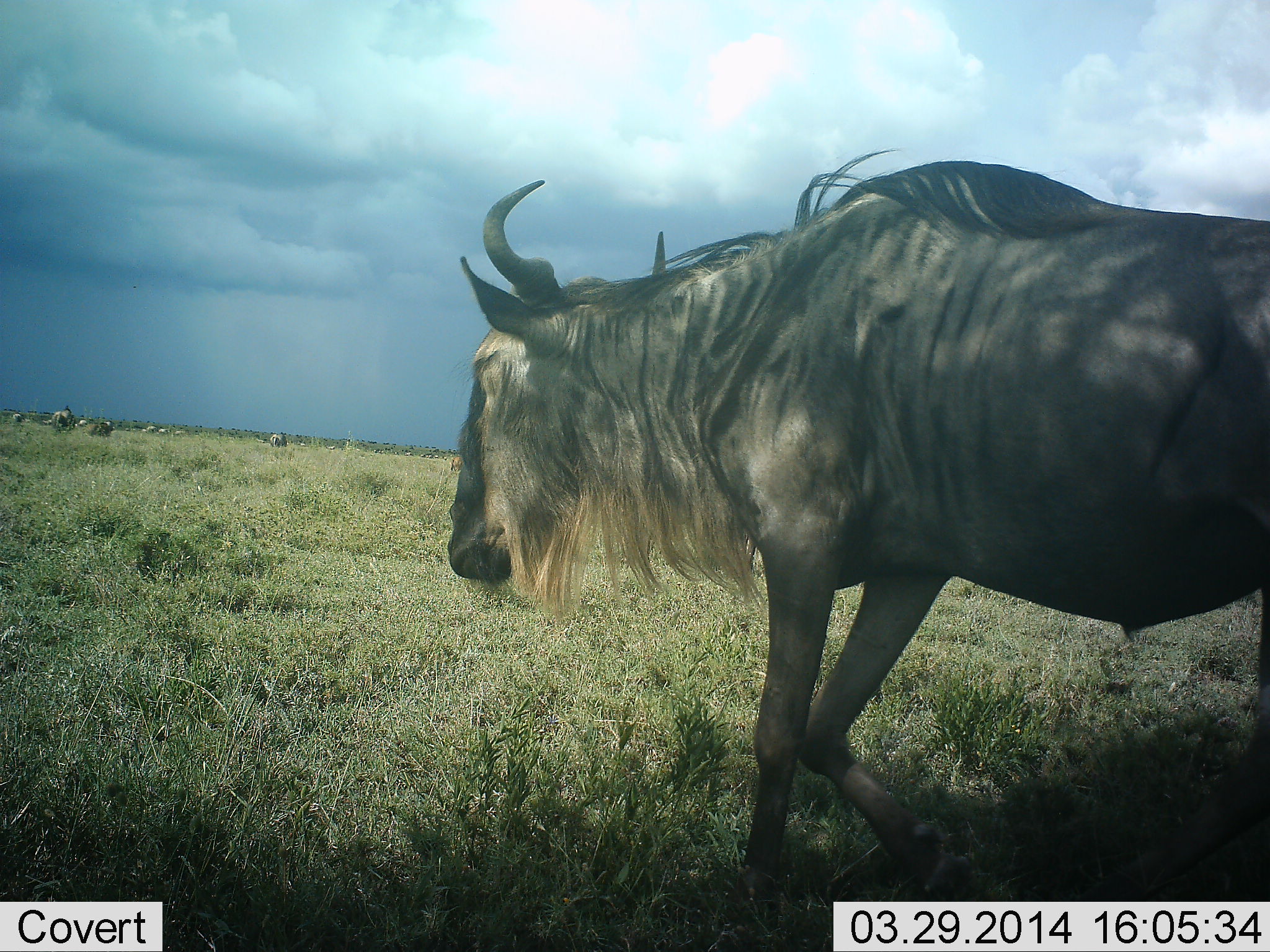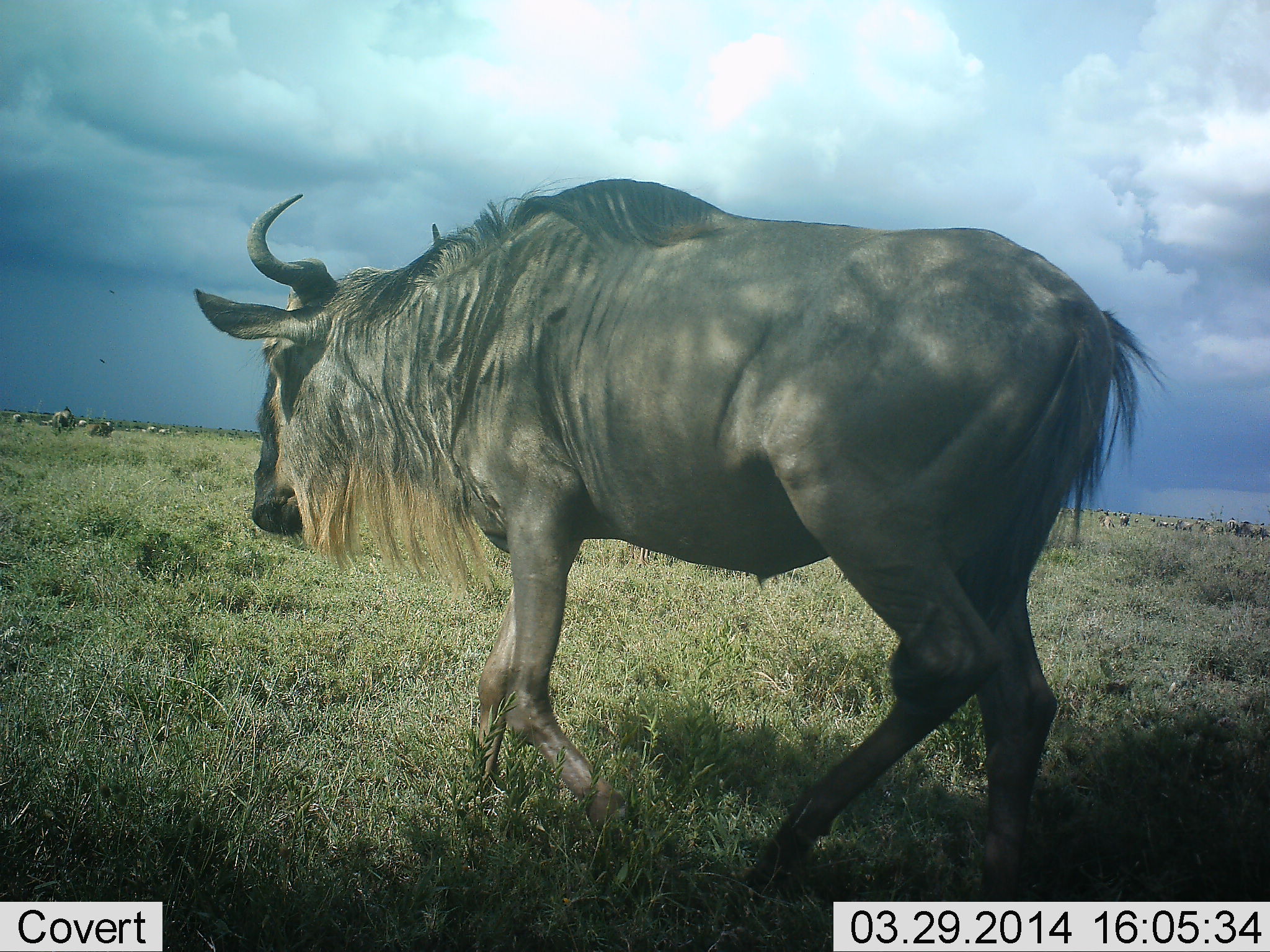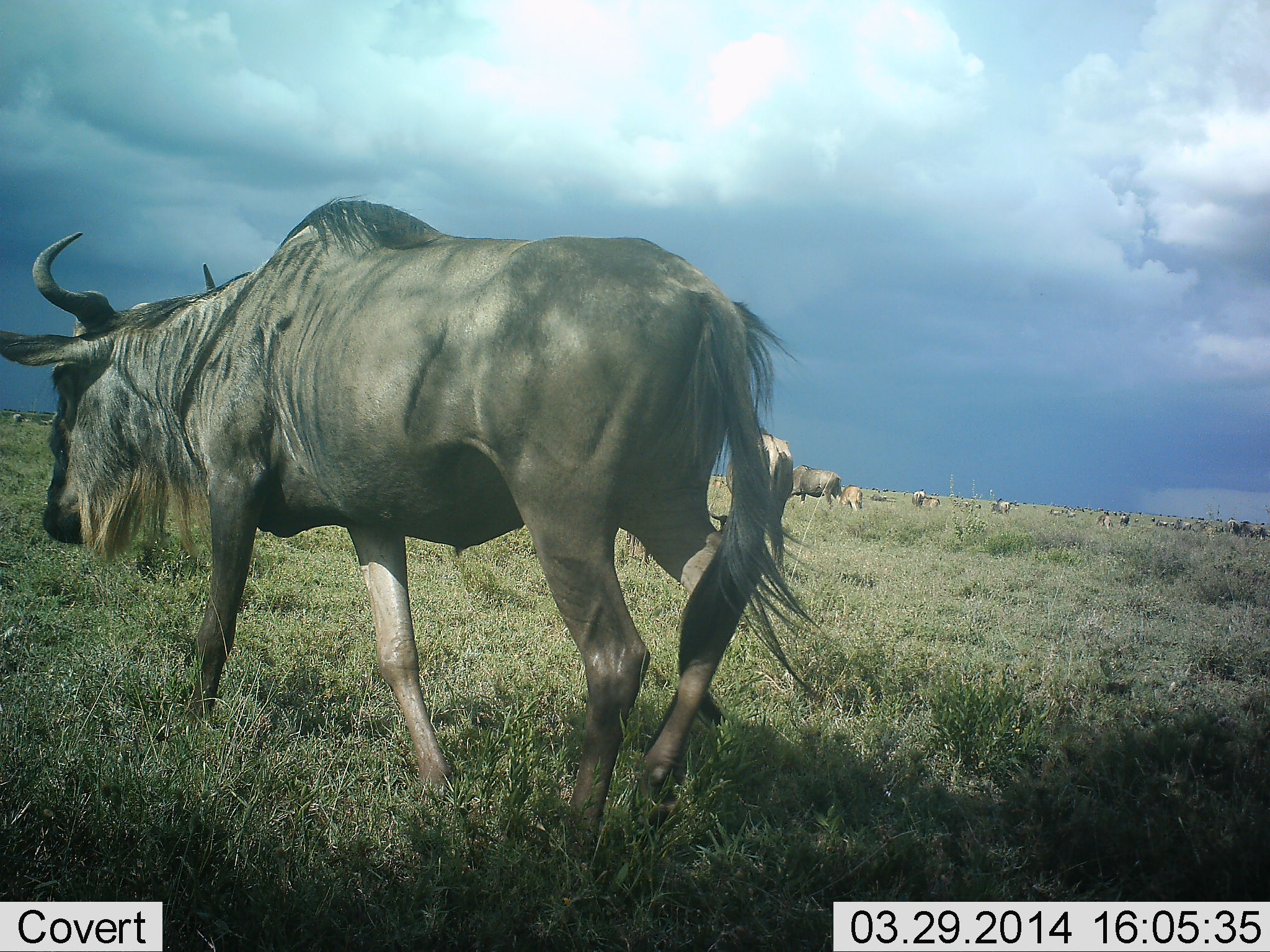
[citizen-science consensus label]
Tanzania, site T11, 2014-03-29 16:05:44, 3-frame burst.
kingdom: Animalia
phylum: Chordata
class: Mammalia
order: Artiodactyla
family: Bovidae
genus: Connochaetes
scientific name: Connochaetes taurinus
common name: blue wildebeest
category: wildebeest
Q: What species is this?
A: Wildebeest (blue wildebeest) (Connochaetes taurinus).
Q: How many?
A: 1.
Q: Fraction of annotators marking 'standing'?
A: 30%.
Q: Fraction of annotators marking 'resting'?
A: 10%.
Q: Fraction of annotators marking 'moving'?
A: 90%.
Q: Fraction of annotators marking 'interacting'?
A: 10%.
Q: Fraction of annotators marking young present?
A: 10%.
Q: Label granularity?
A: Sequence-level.